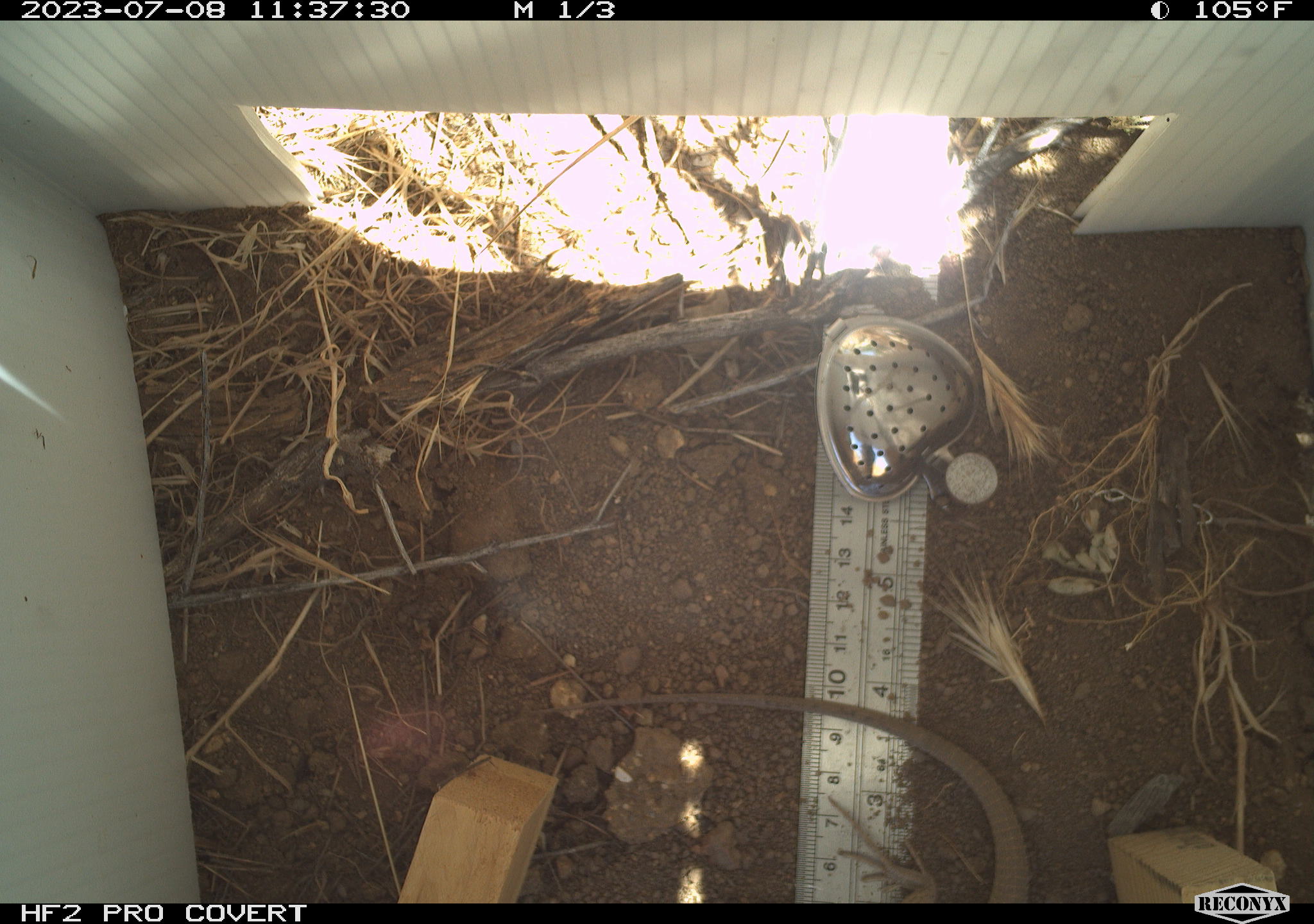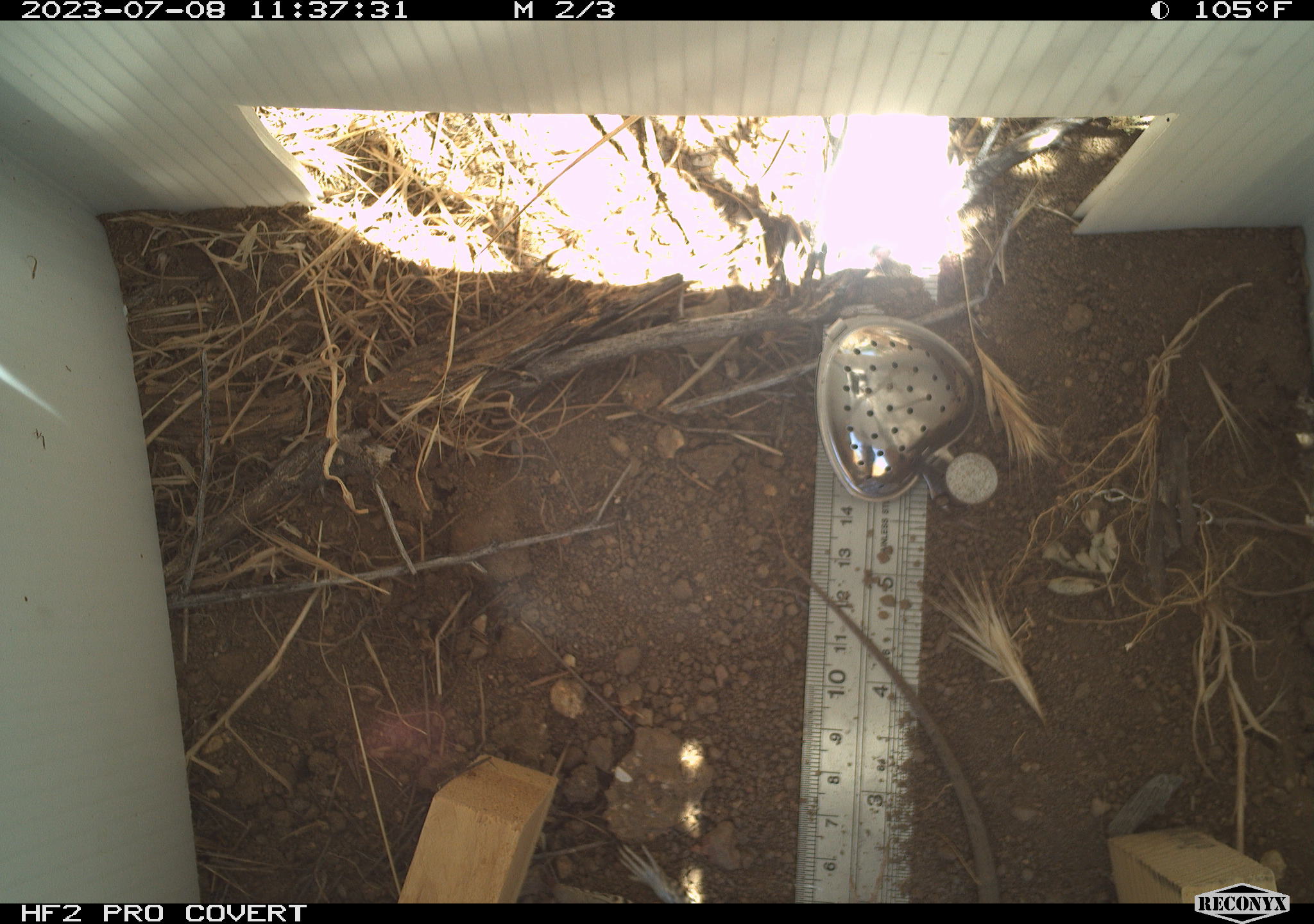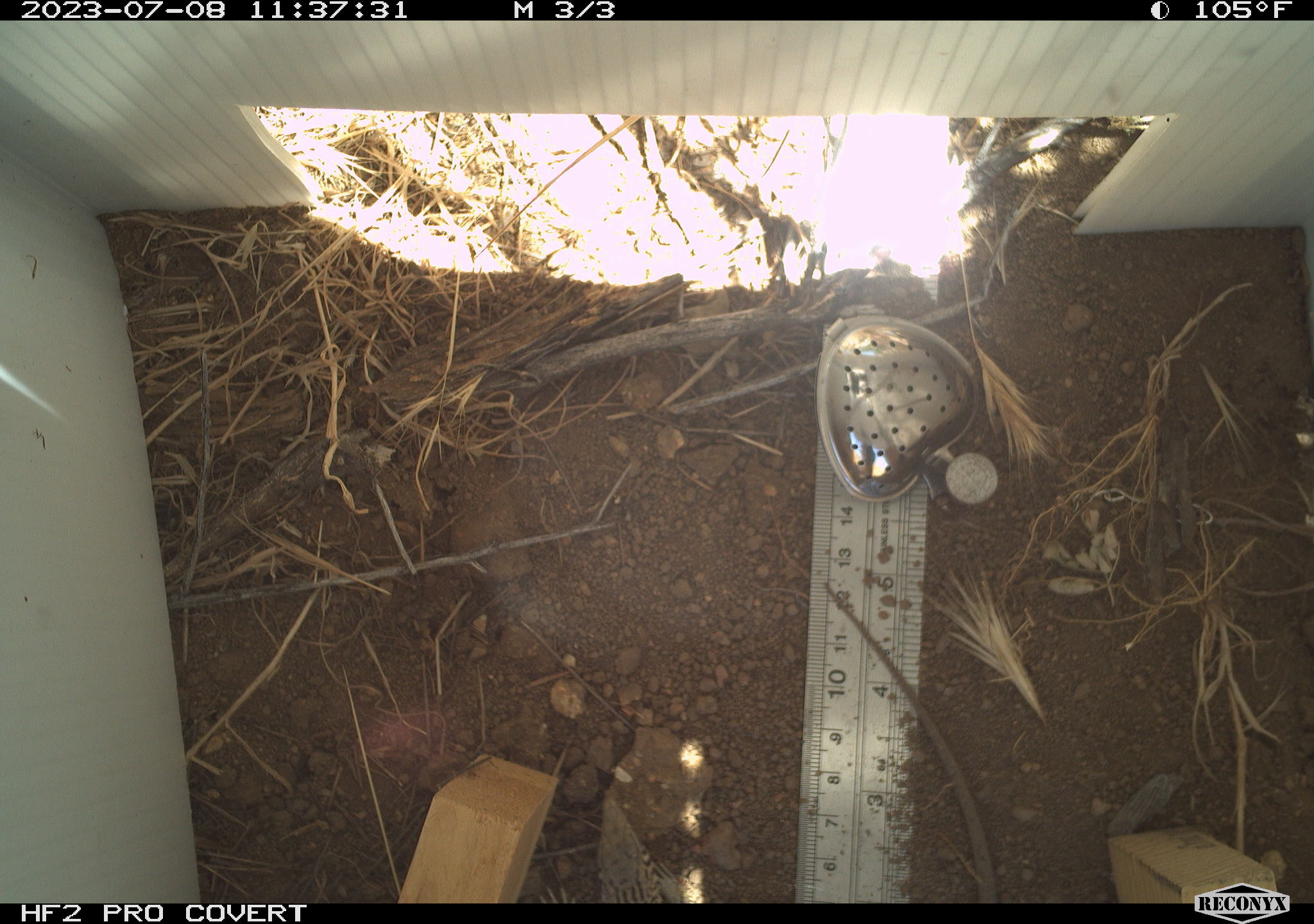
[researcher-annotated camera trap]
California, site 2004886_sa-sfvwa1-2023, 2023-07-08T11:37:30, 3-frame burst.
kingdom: Animalia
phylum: Chordata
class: Reptilia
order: Squamata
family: Teiidae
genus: Aspidoscelis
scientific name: Aspidoscelis tigris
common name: western whiptail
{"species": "western whiptail (Aspidoscelis tigris)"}